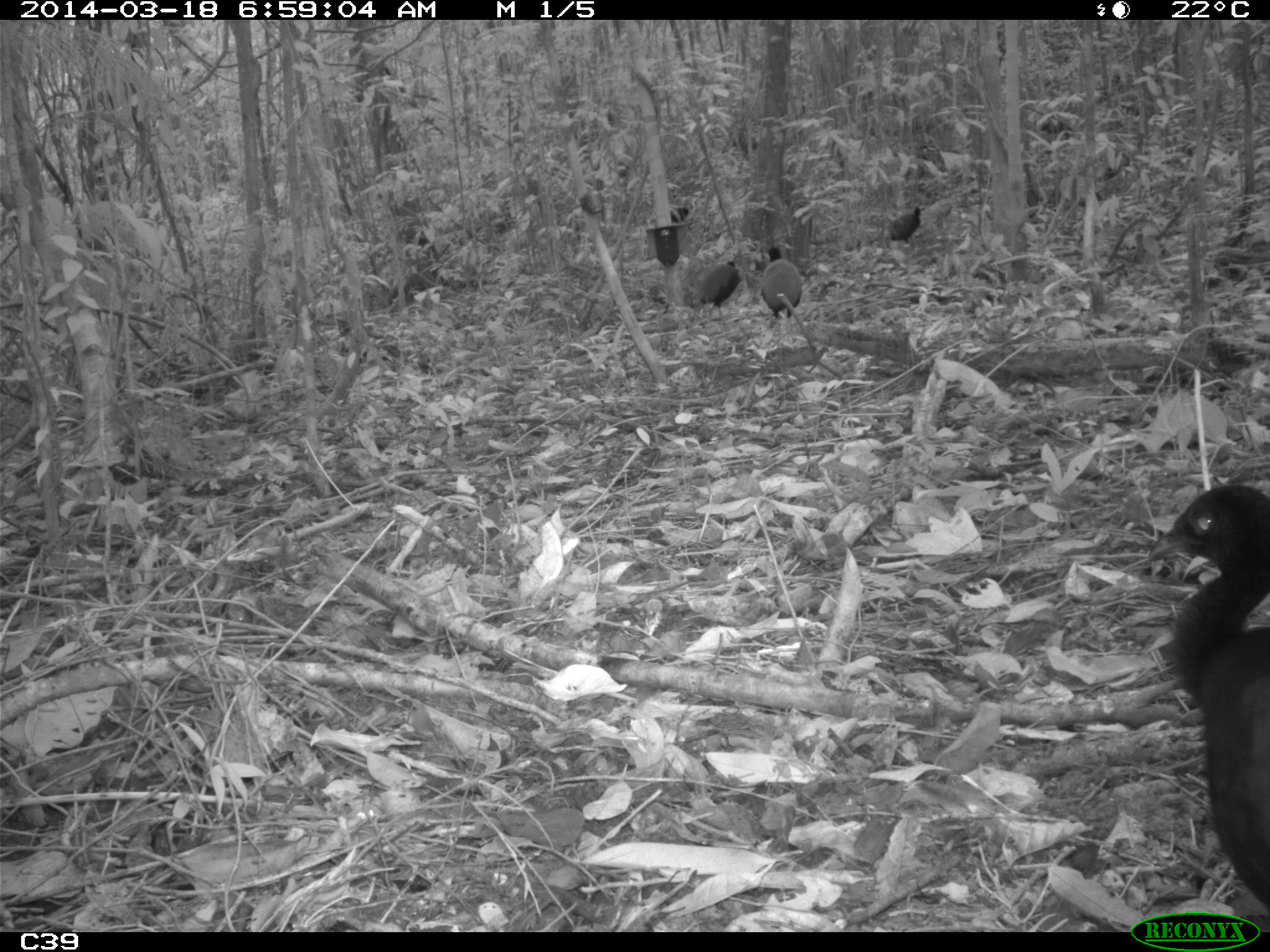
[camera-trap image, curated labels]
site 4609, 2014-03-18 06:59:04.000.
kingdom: Animalia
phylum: Chordata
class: Aves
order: Gruiformes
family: Psophiidae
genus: Psophia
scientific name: Psophia crepitans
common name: gray-winged trumpeter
Psophia crepitans (gray-winged trumpeter), count 11, age adult.